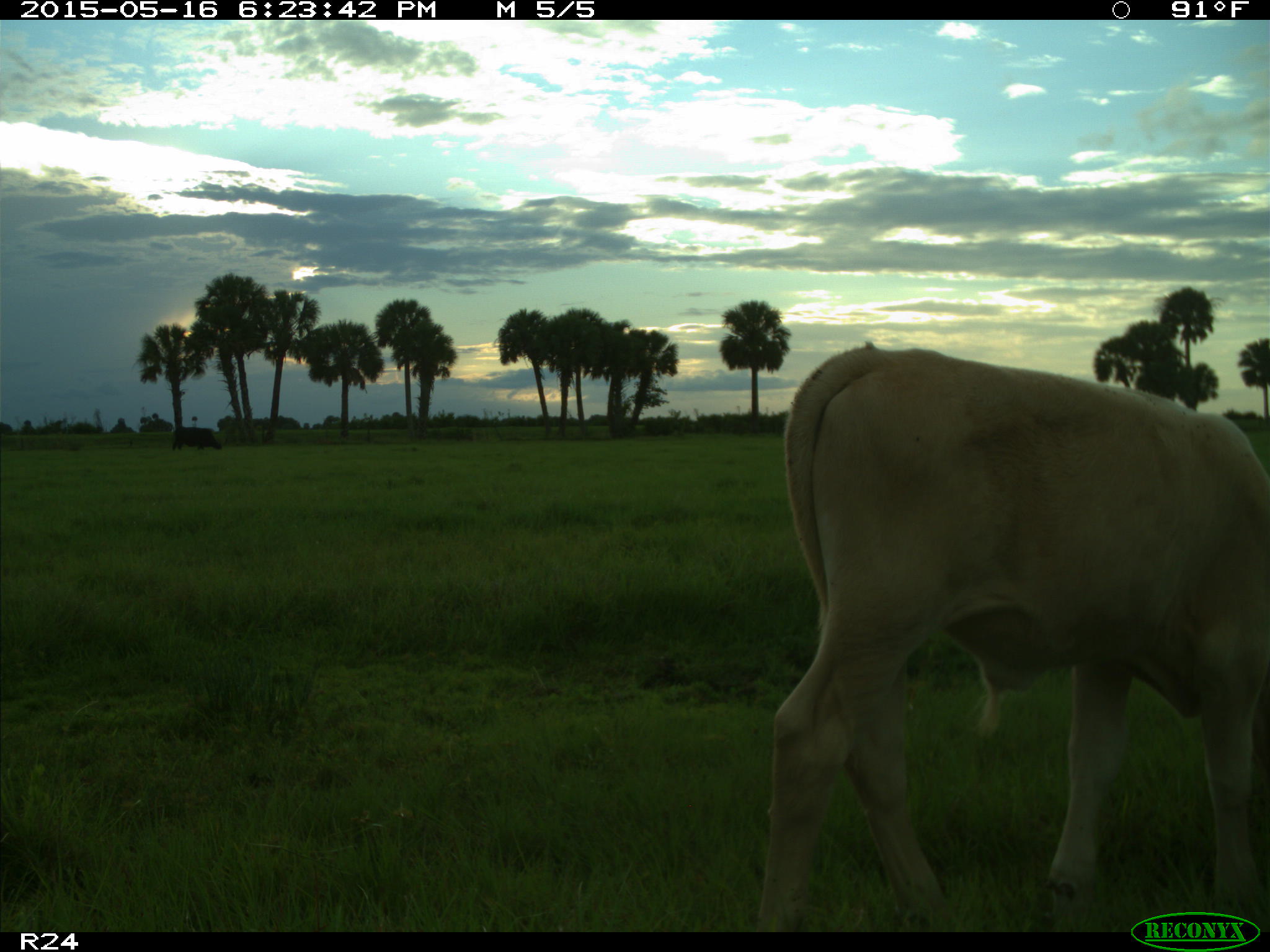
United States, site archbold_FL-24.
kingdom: Animalia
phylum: Chordata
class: Mammalia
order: Artiodactyla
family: Bovidae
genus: Bos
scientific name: Bos taurus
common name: domestic cow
Bos taurus (domestic cow).